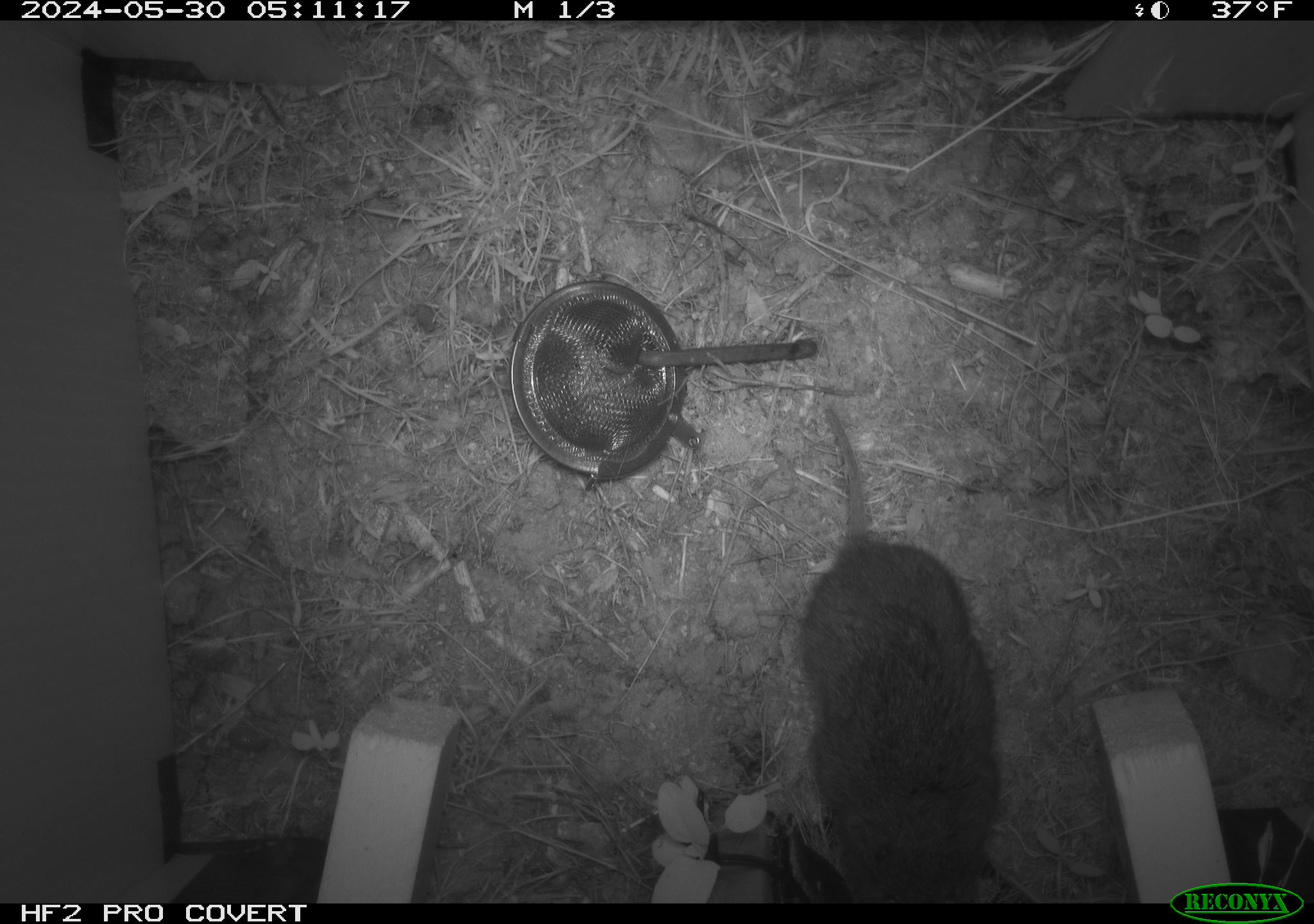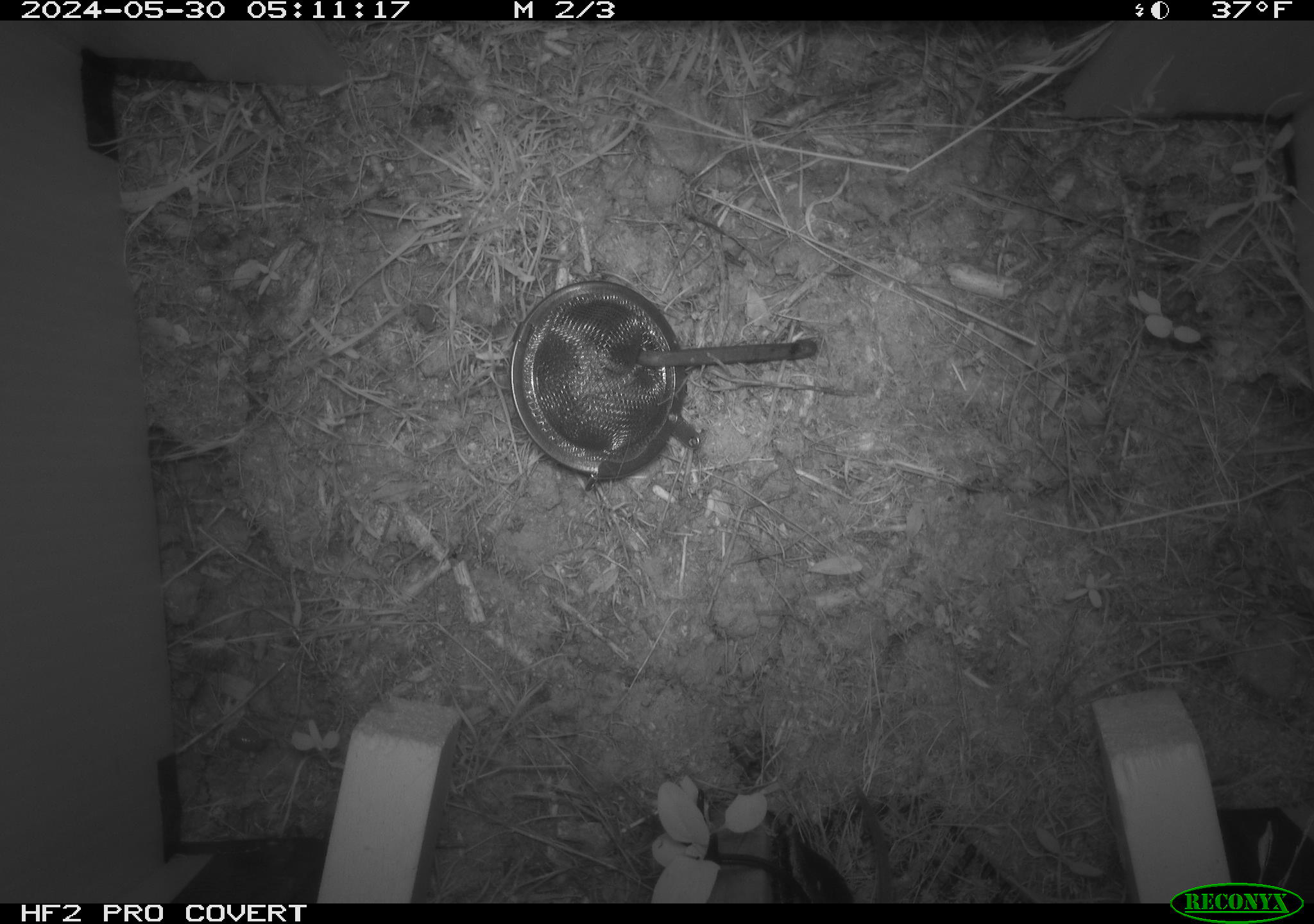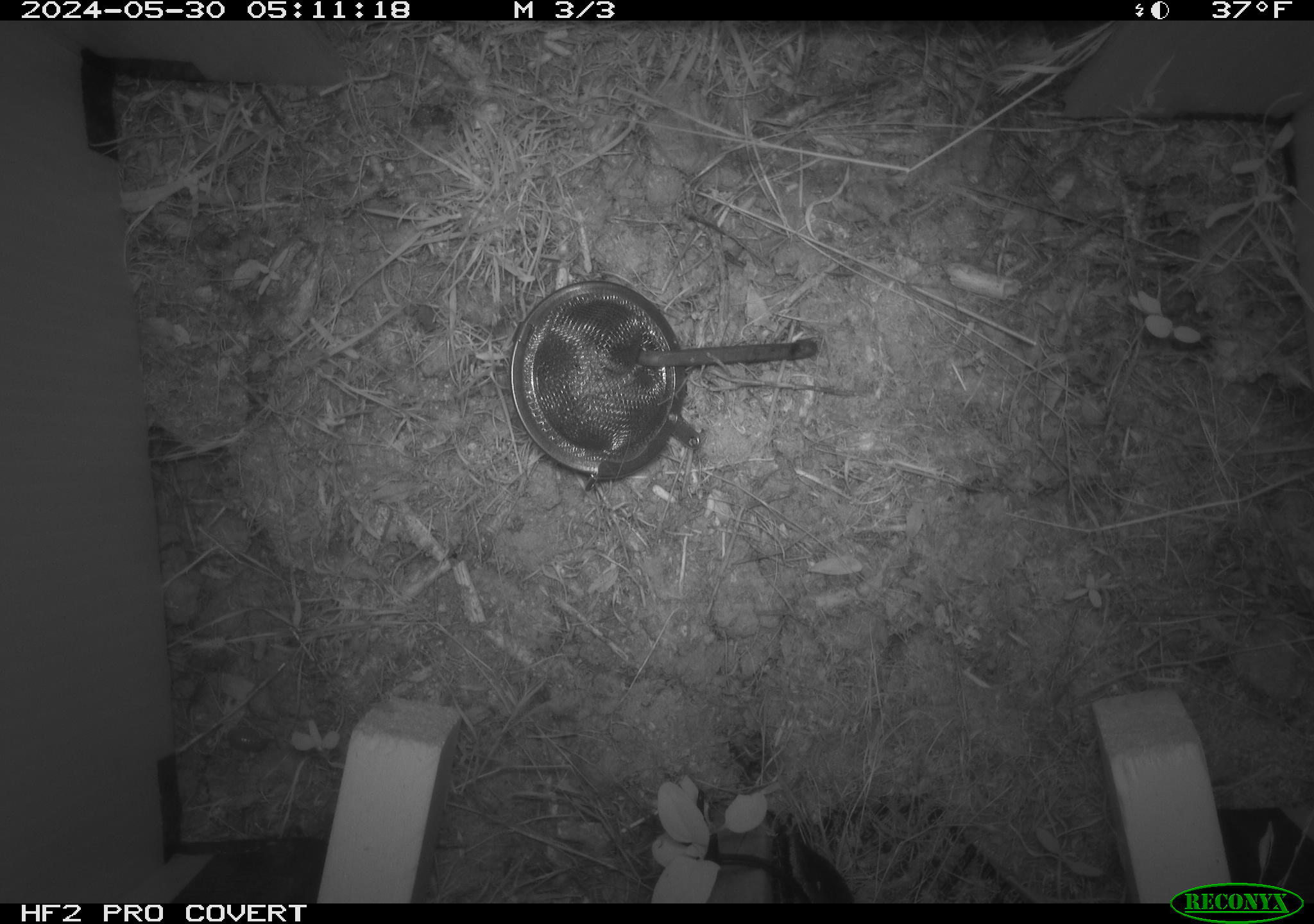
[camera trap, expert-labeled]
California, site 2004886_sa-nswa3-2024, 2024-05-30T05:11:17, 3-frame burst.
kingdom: Animalia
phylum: Chordata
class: Mammalia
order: Rodentia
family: Cricetidae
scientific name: Arvicolinae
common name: voles, lemmings, and muskrats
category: arvicolinae subfamily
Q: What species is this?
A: Arvicolinae subfamily (voles, lemmings, and muskrats) (Arvicolinae).